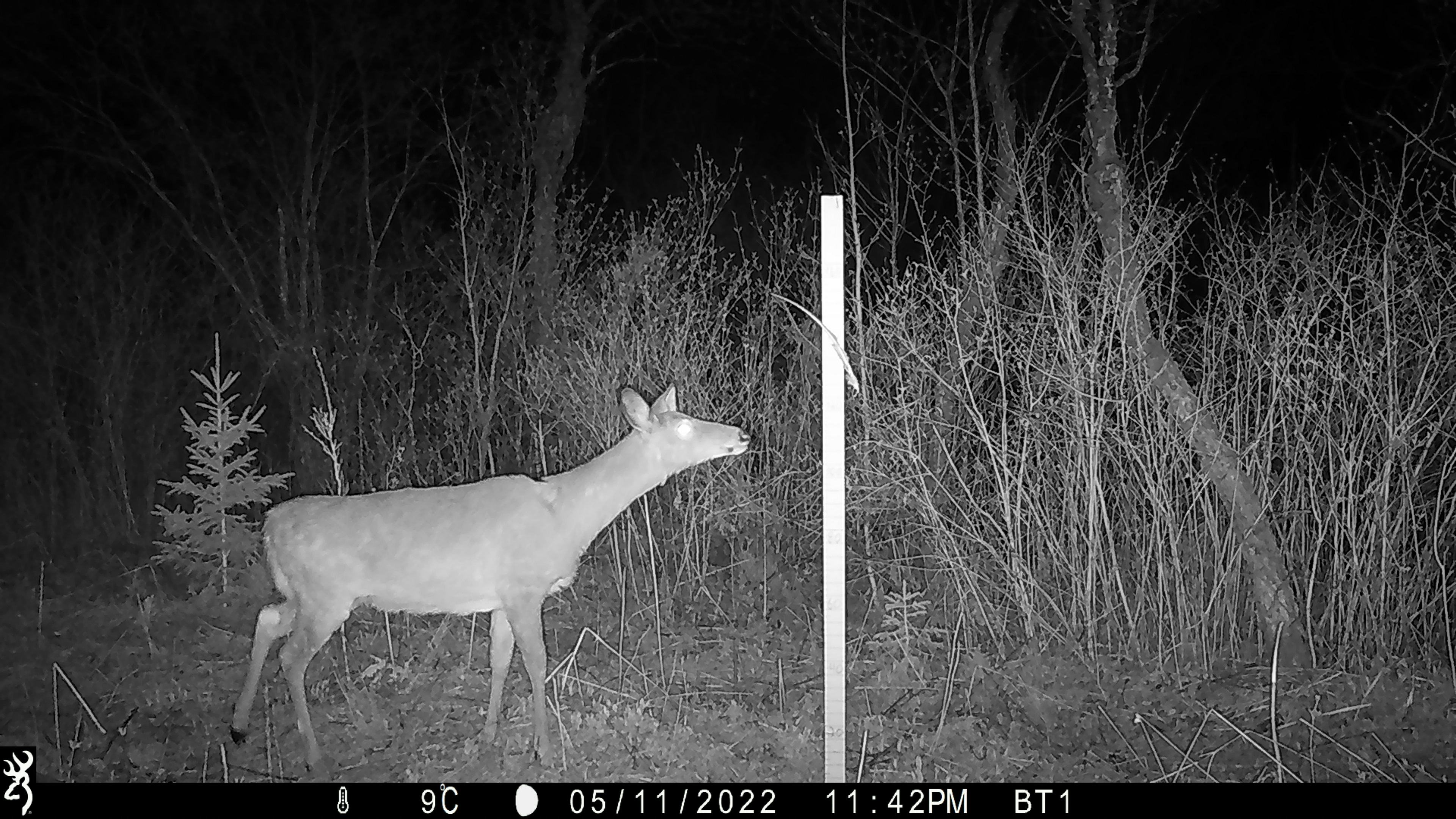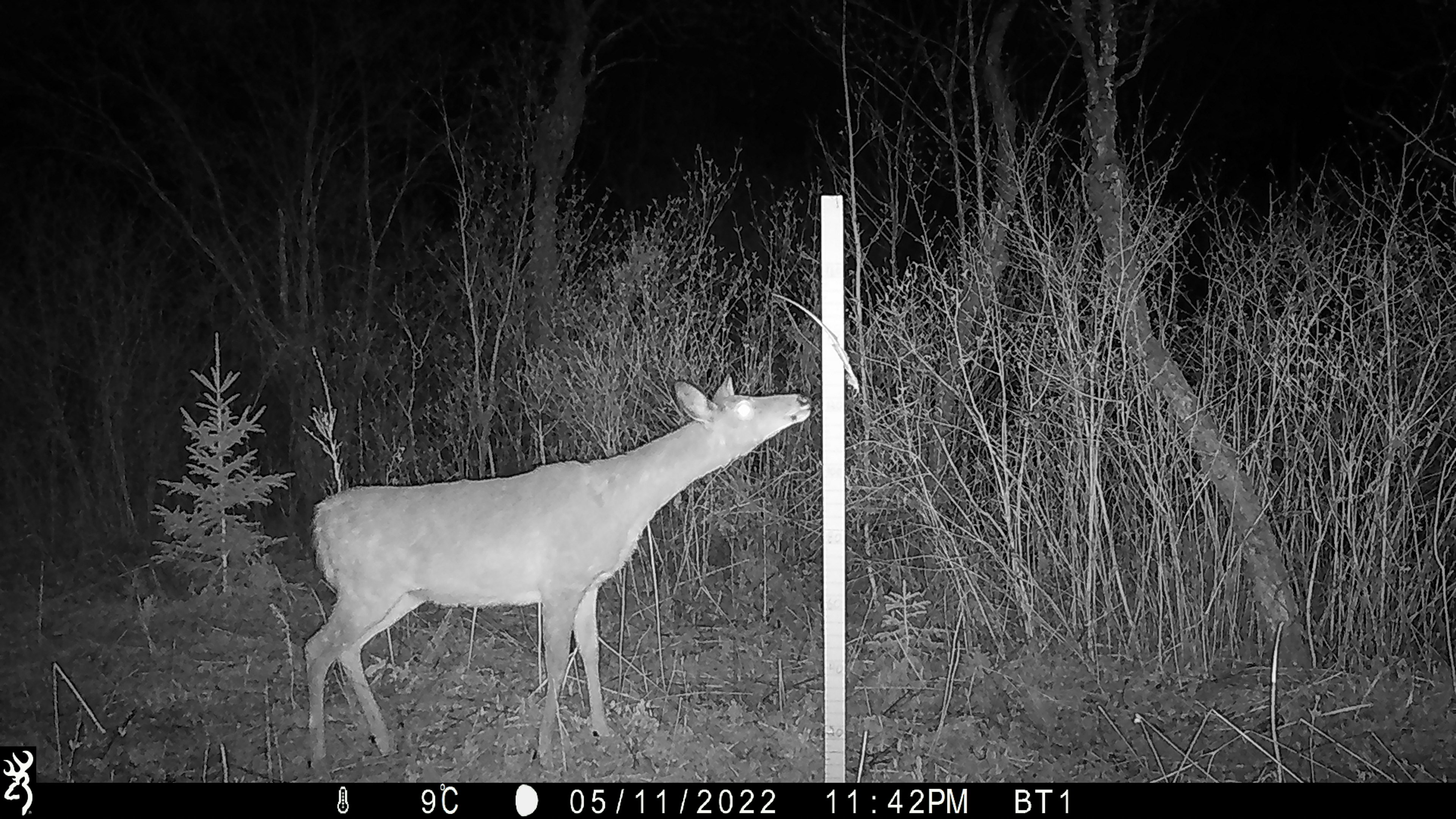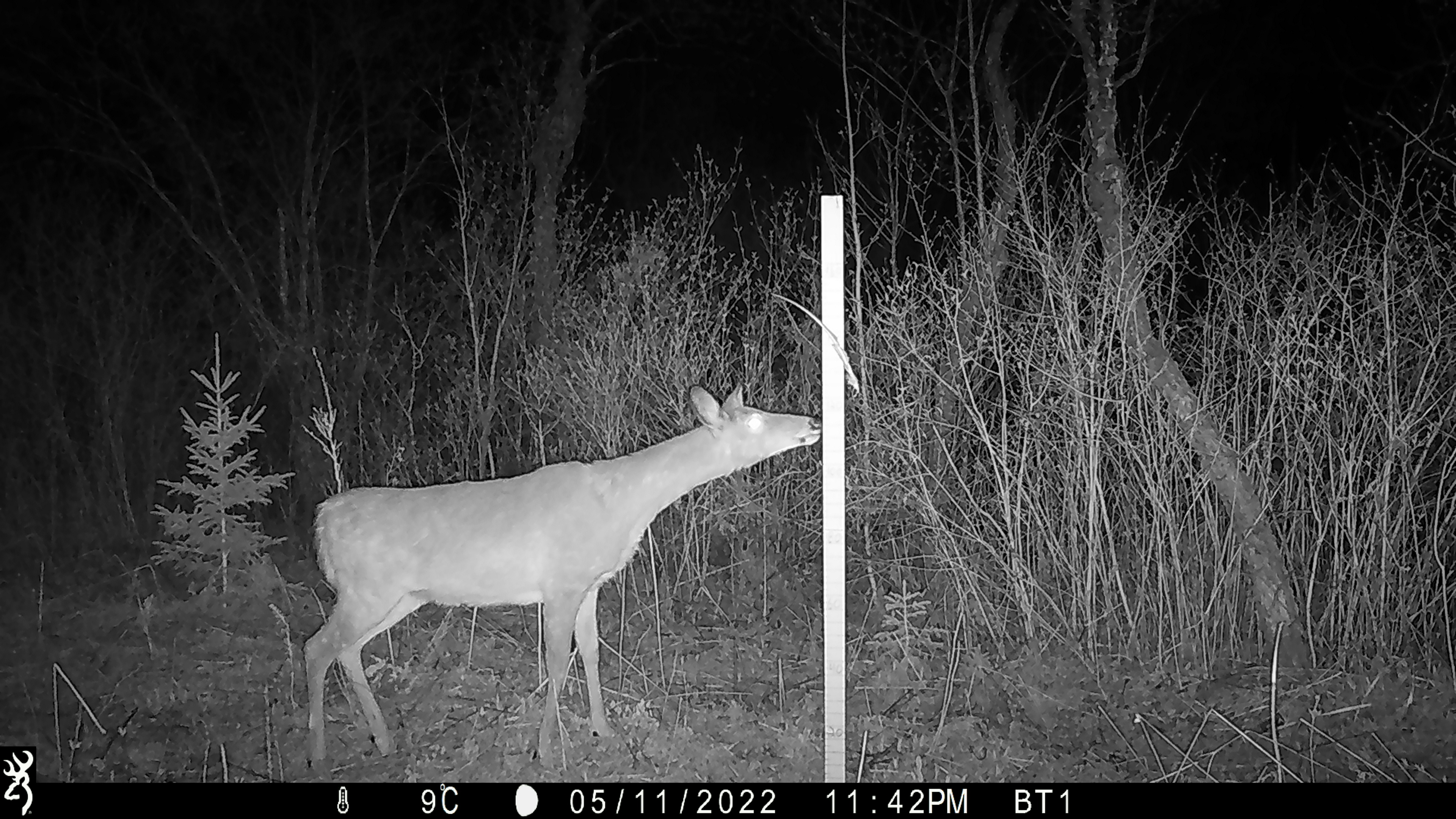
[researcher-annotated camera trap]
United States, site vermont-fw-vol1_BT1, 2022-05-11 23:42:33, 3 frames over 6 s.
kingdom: Animalia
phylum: Chordata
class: Mammalia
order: Artiodactyla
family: Cervidae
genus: Odocoileus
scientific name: Odocoileus virginianus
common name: white-tailed deer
White-tailed deer (Odocoileus virginianus).